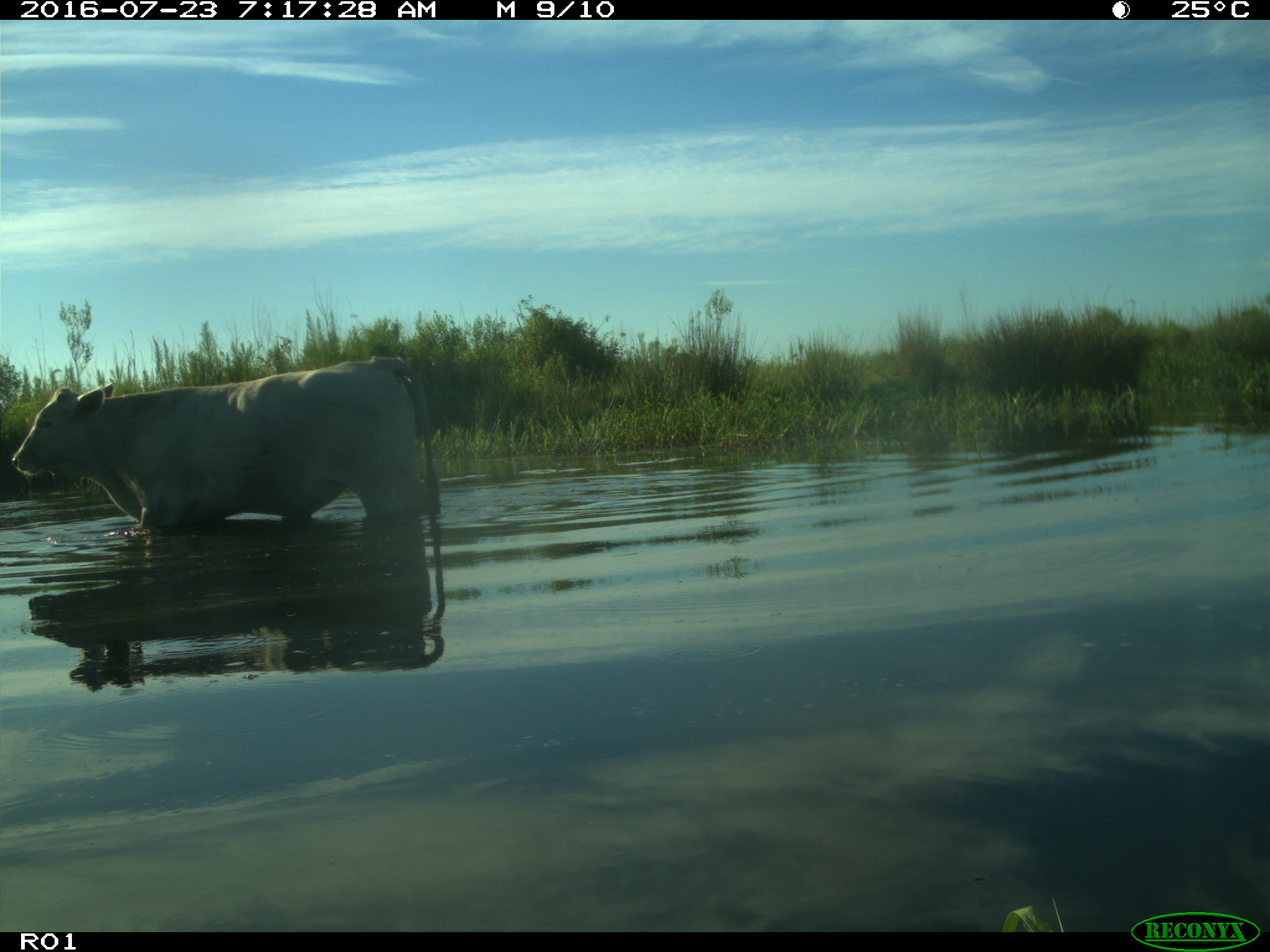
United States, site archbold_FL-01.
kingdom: Animalia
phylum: Chordata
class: Mammalia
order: Artiodactyla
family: Bovidae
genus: Bos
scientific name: Bos taurus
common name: domestic cow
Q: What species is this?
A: Bos taurus (domestic cow).